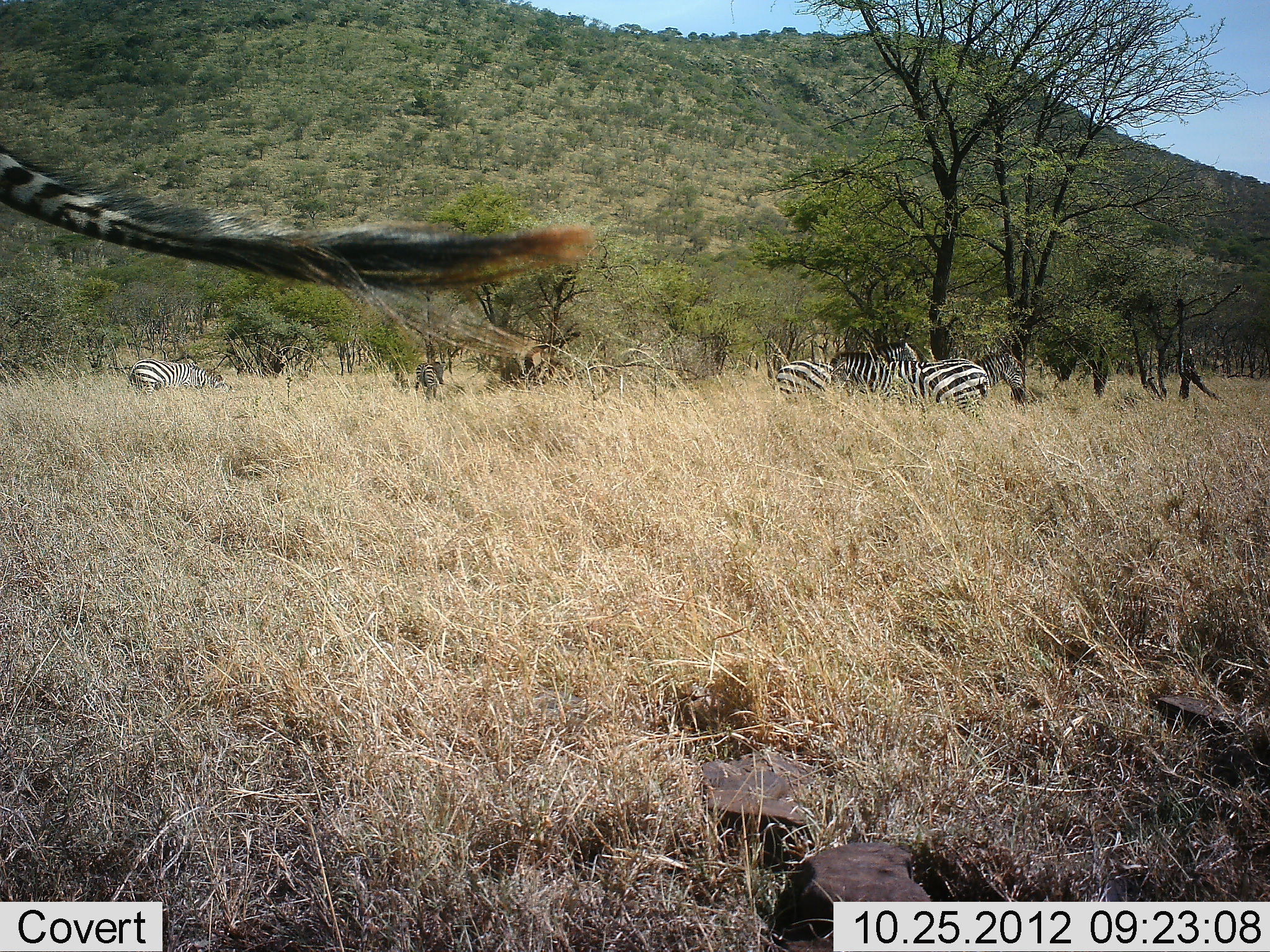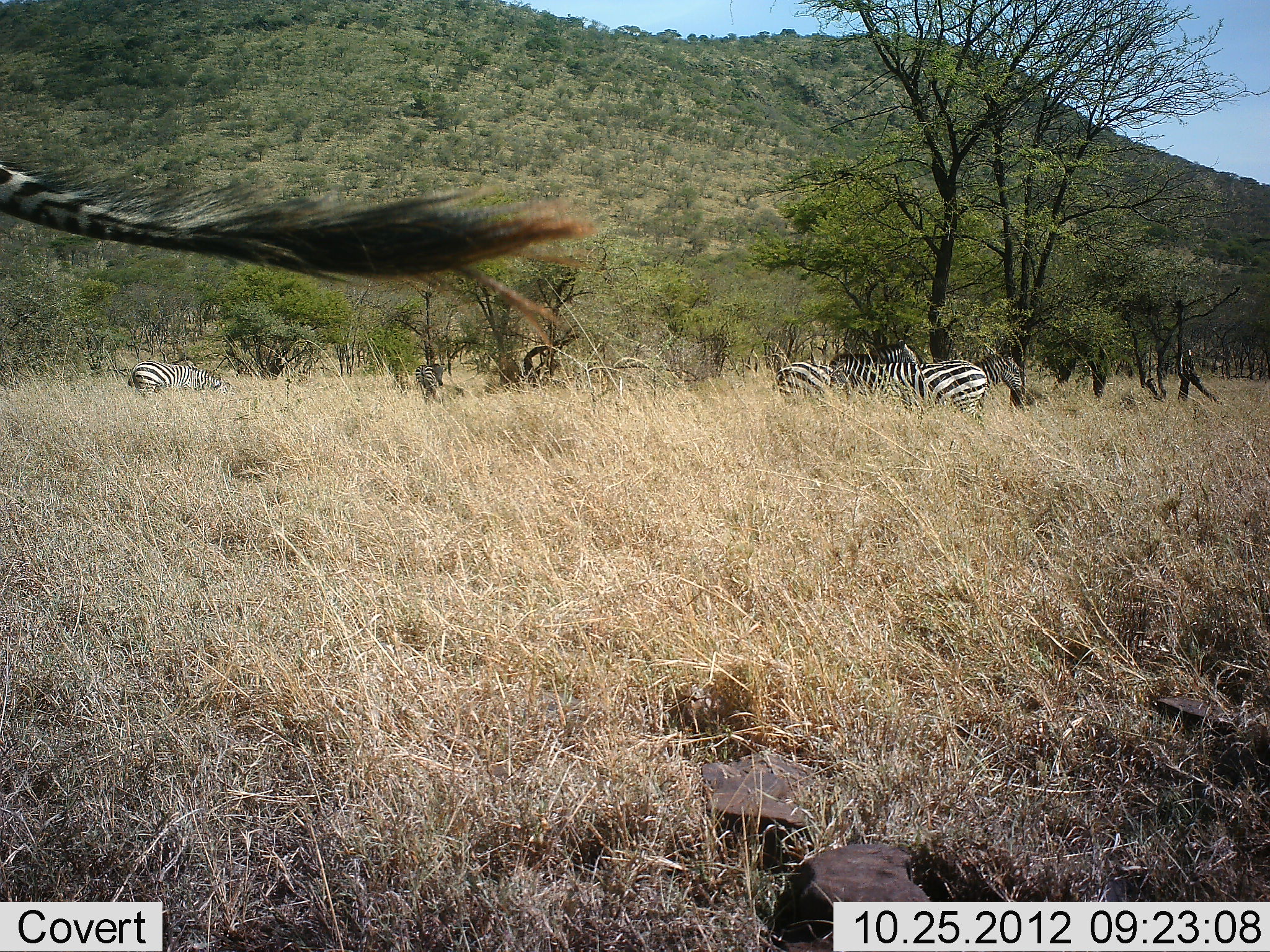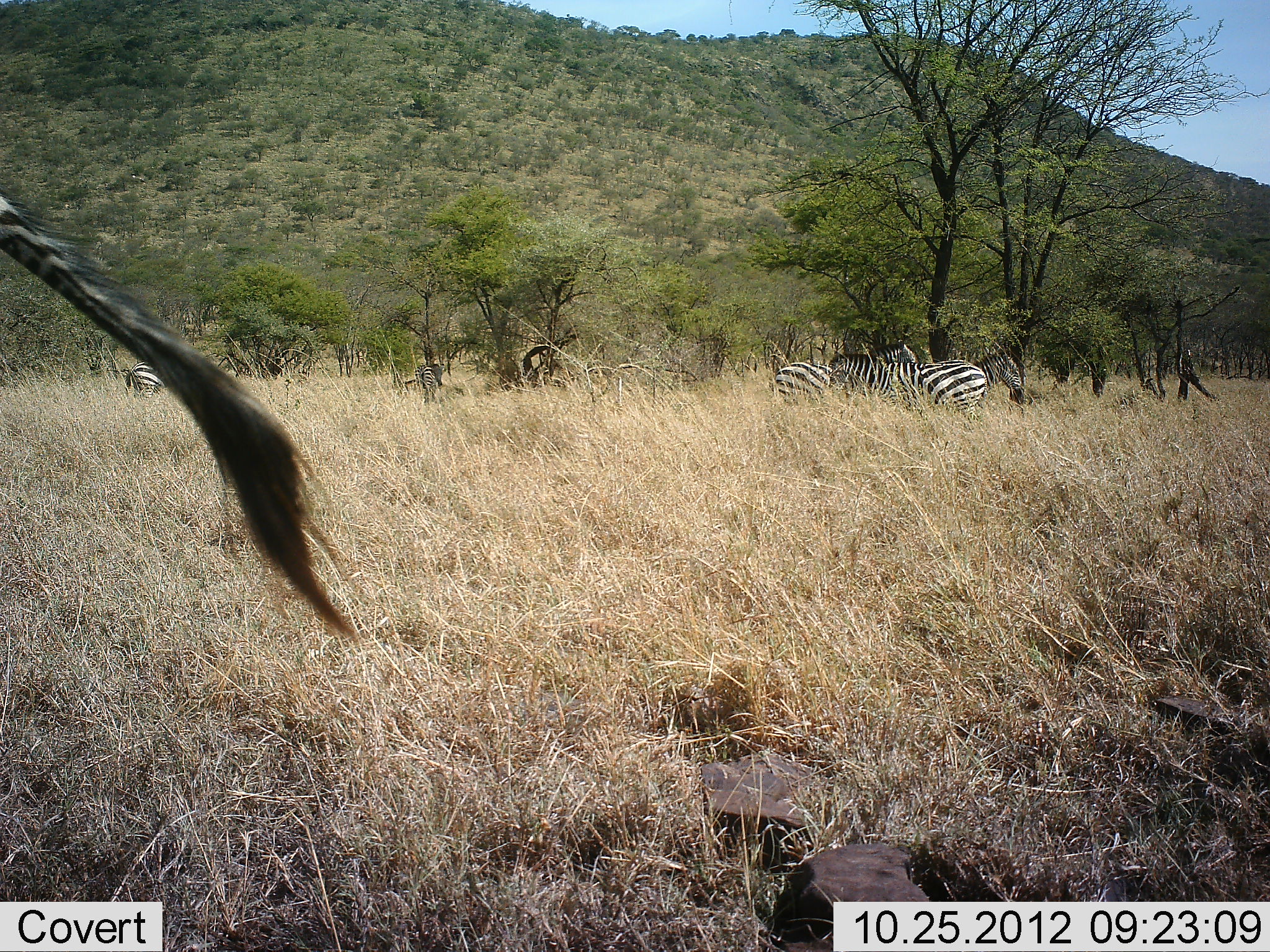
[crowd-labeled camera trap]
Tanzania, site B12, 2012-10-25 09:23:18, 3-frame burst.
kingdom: Animalia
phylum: Chordata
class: Mammalia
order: Perissodactyla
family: Equidae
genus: Equus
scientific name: Equus quagga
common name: plains zebra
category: zebra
Zebra (plains zebra) (Equus quagga), count 5. Behavior (volunteer vote fractions): standing 100%, resting 0%, moving 0%, interacting 0%. Young present (vote fraction): 0%. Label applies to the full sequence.